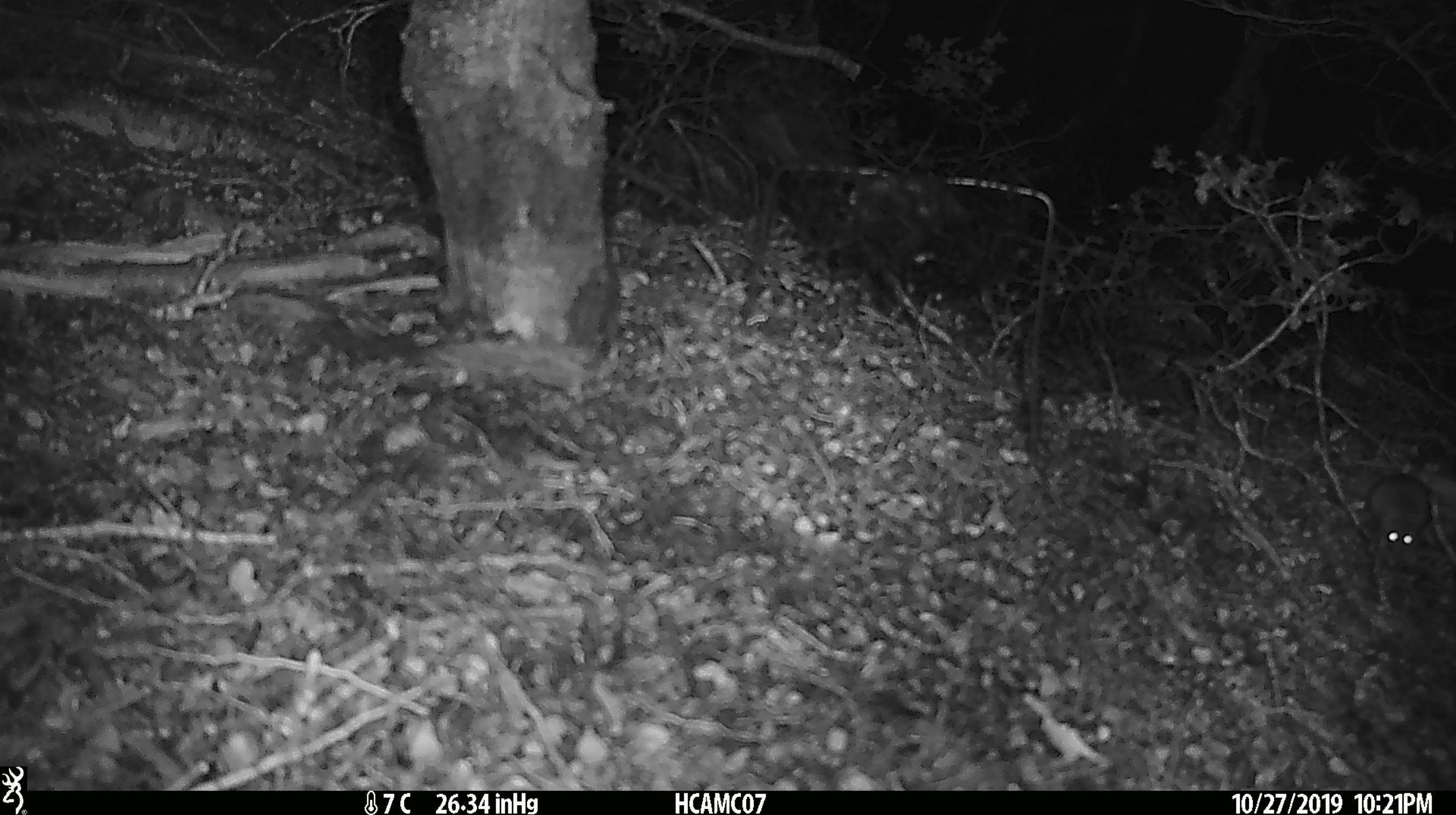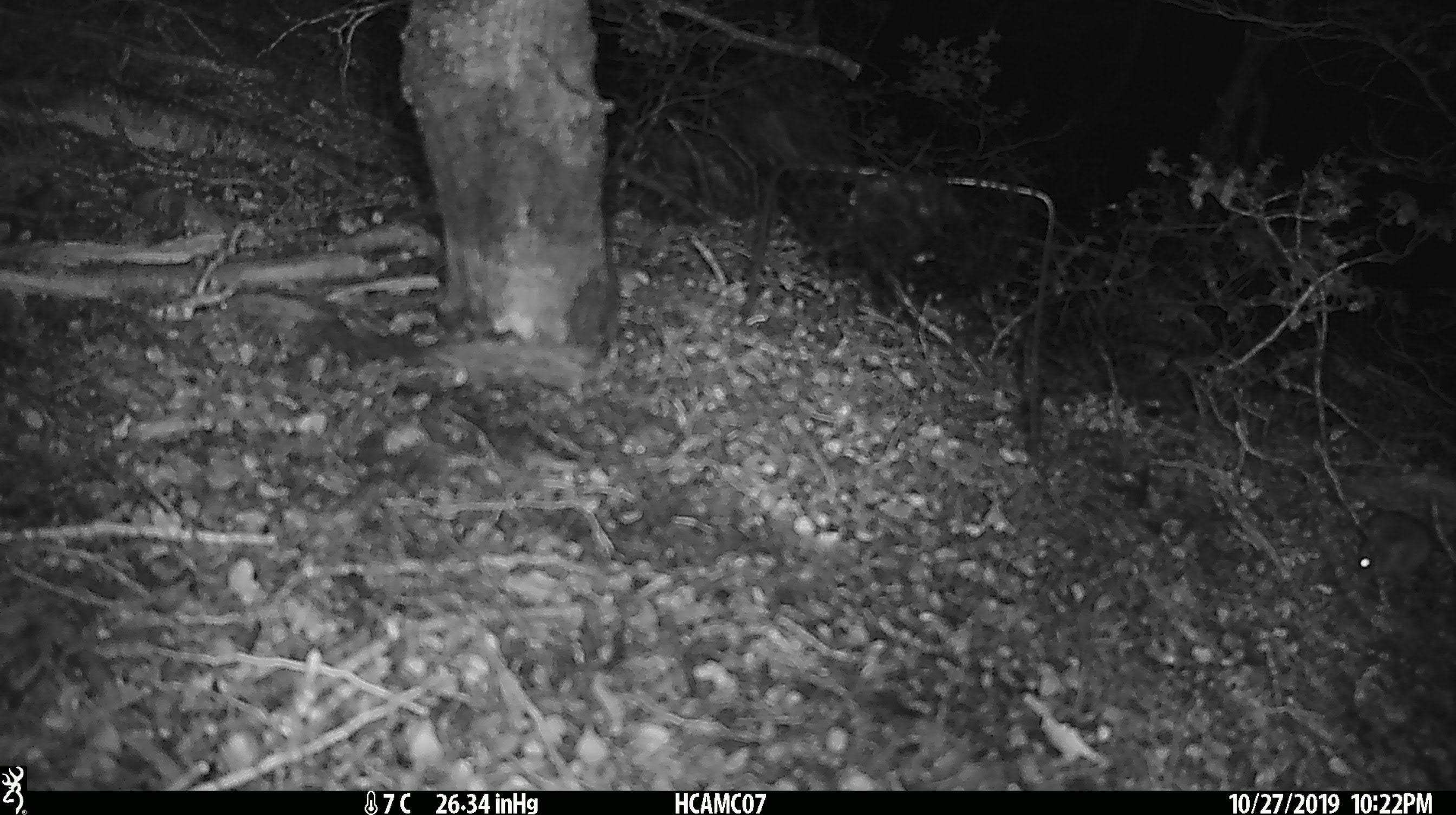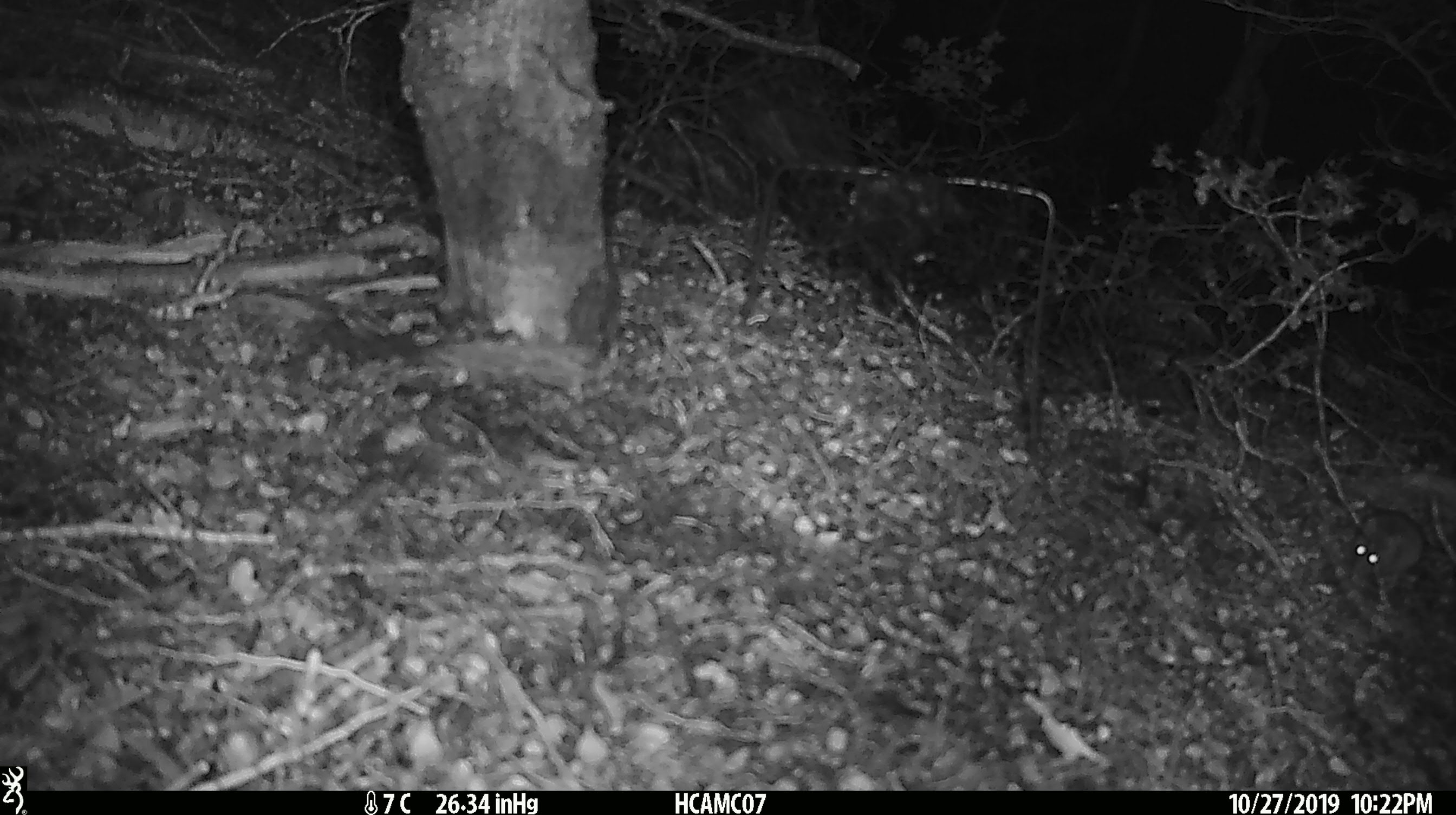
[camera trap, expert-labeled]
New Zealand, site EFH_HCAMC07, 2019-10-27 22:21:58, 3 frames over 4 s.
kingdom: Animalia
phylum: Chordata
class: Mammalia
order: Rodentia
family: Muridae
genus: Mus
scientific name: Mus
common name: mouse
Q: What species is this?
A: Mouse (Mus).